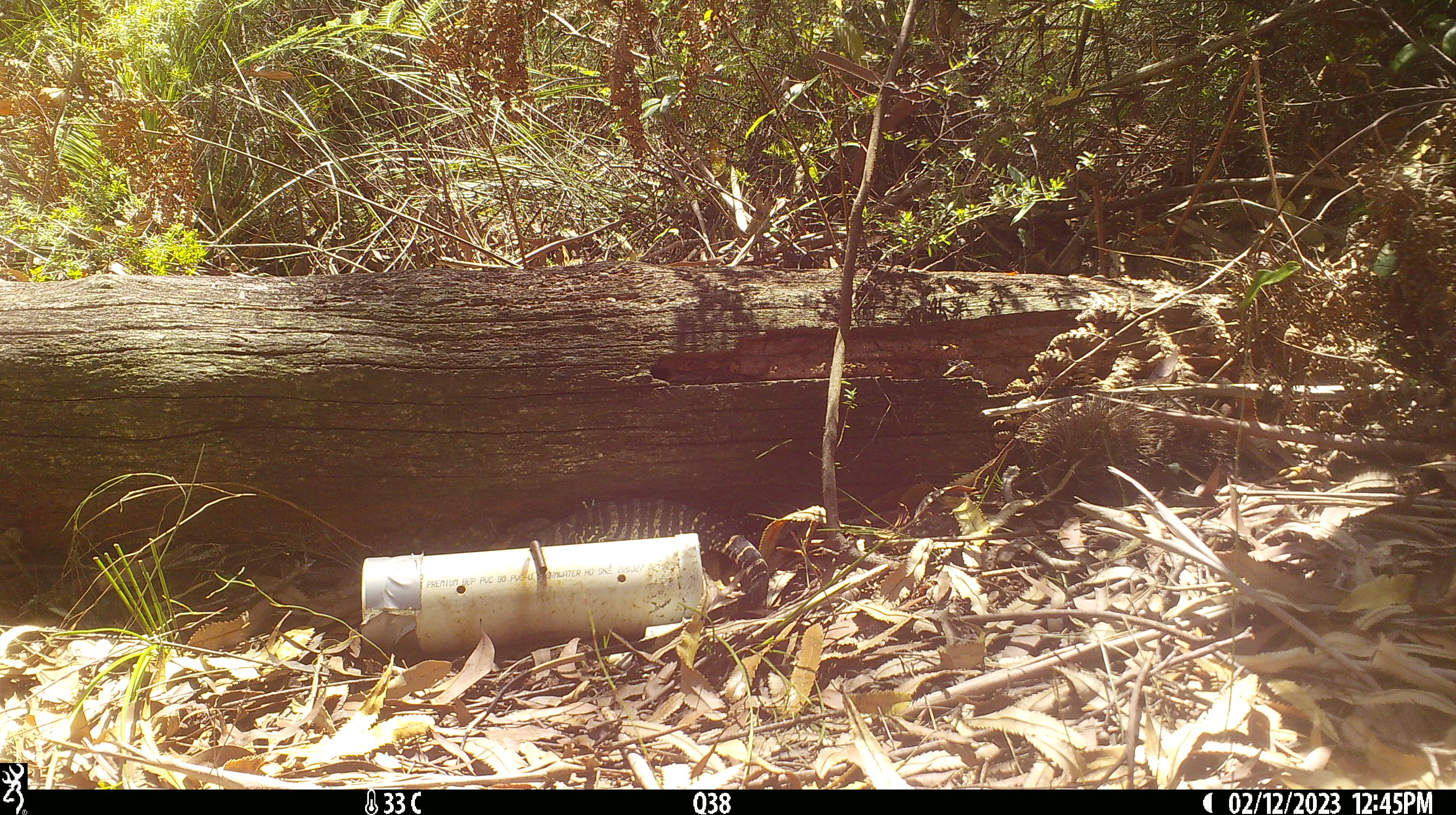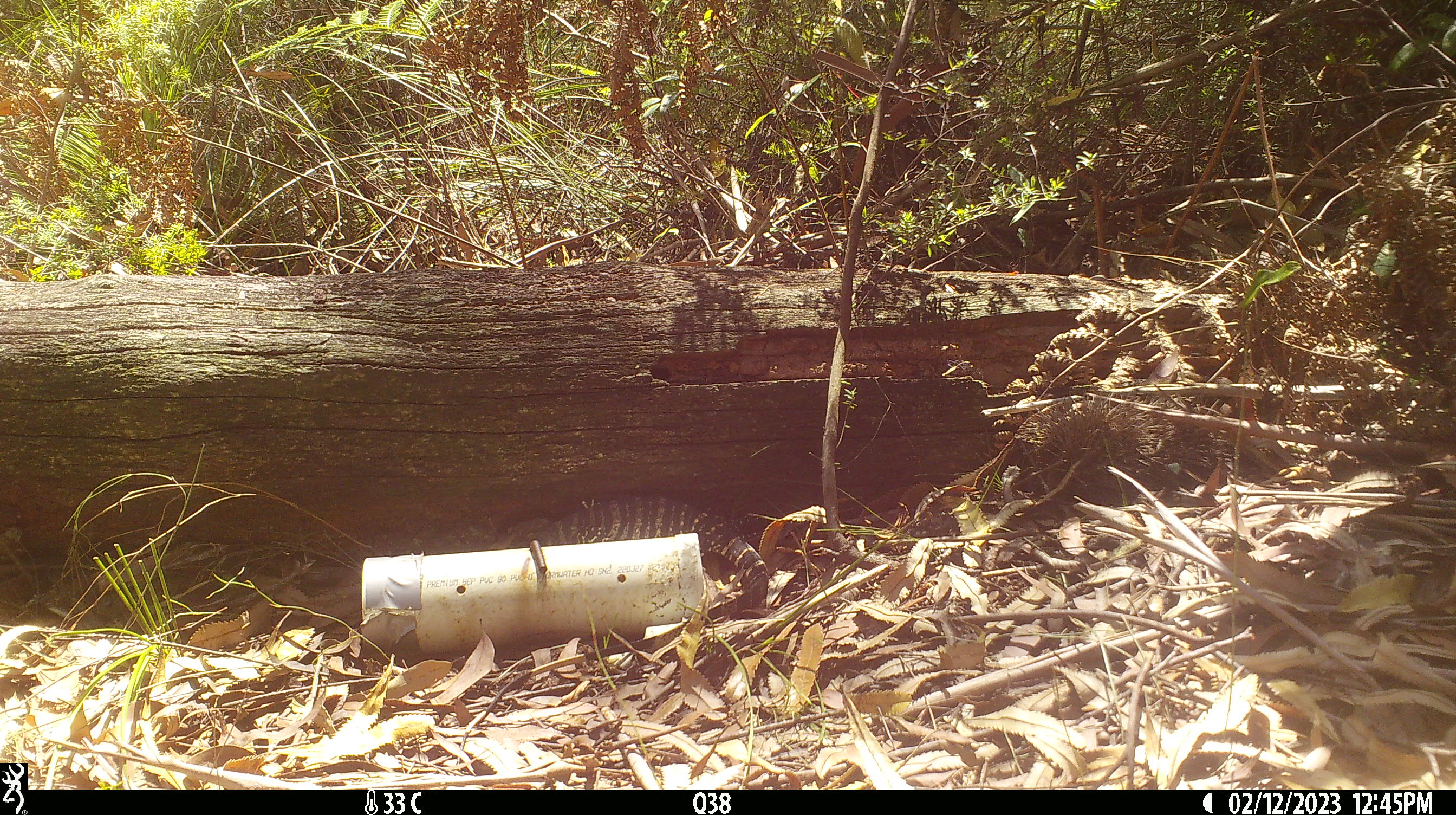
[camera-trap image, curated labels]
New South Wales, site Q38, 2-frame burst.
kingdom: Animalia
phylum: Chordata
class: Reptilia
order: Squamata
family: Varanidae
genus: Varanus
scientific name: Varanus varius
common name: lace monitor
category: goanna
Goanna (lace monitor) (Varanus varius).